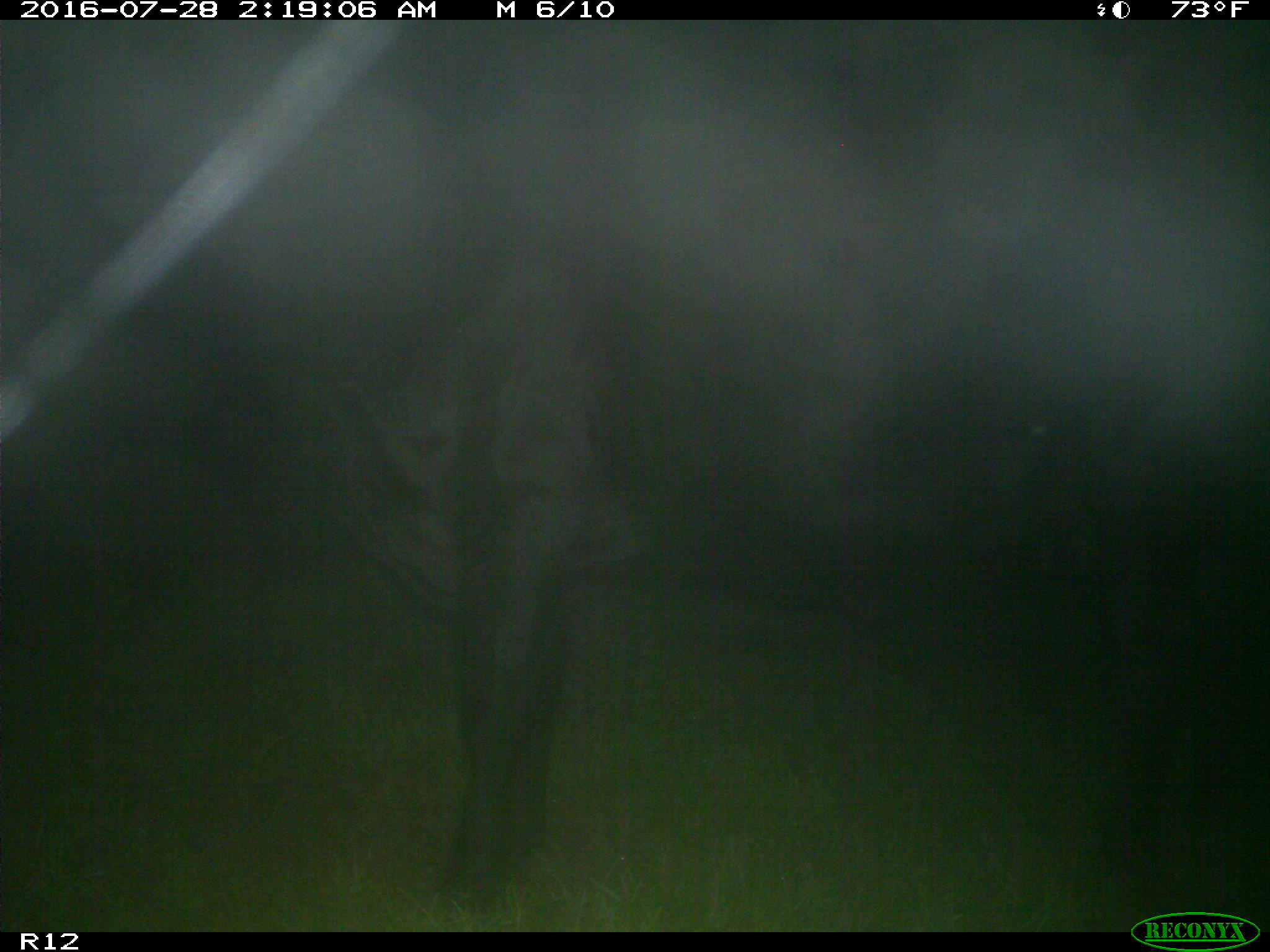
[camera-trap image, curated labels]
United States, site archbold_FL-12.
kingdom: Animalia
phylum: Chordata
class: Mammalia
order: Artiodactyla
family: Bovidae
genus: Bos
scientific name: Bos taurus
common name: domestic cow